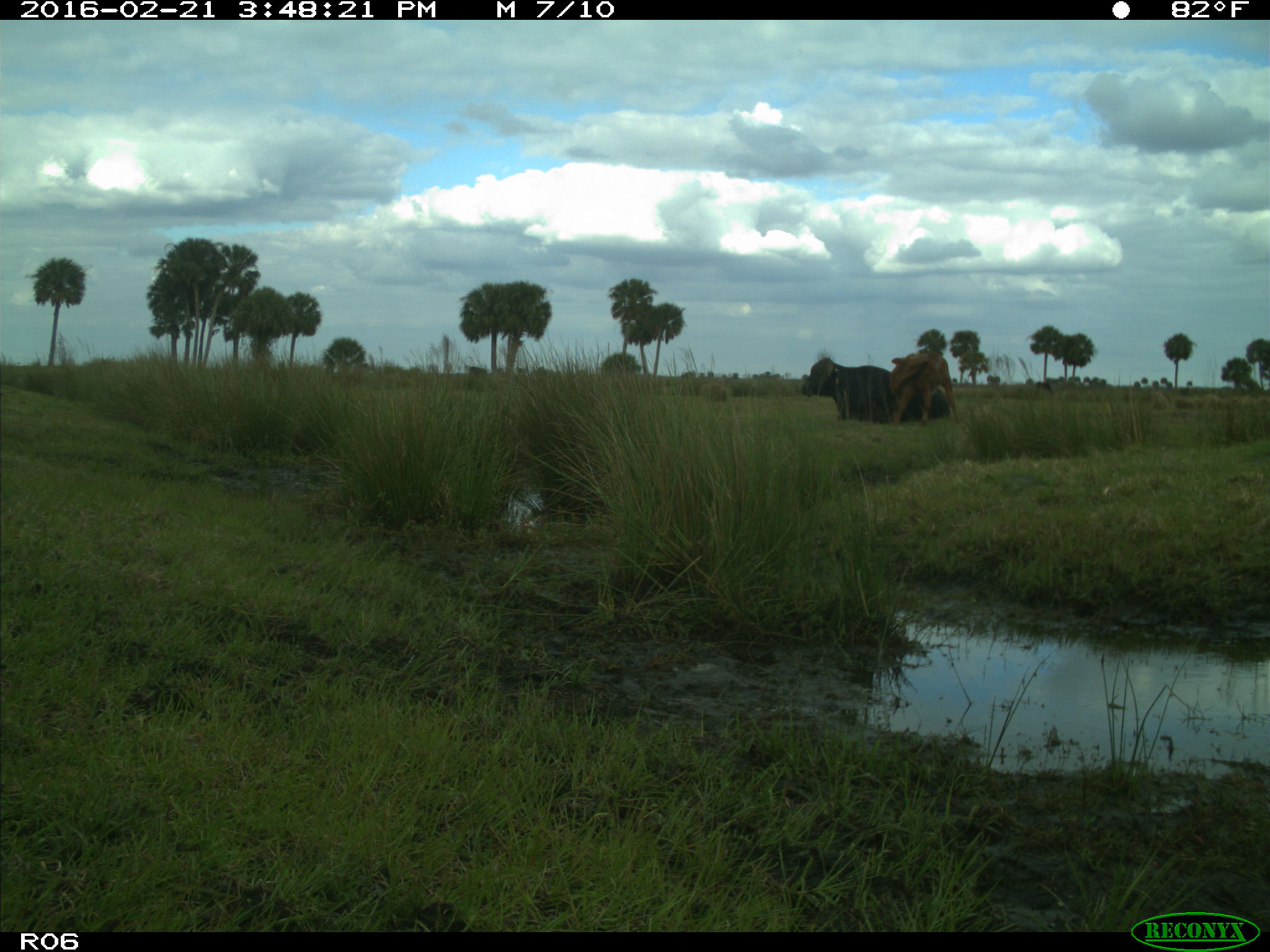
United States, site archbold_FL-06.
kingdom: Animalia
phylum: Chordata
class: Mammalia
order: Artiodactyla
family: Bovidae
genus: Bos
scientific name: Bos taurus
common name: domestic cow